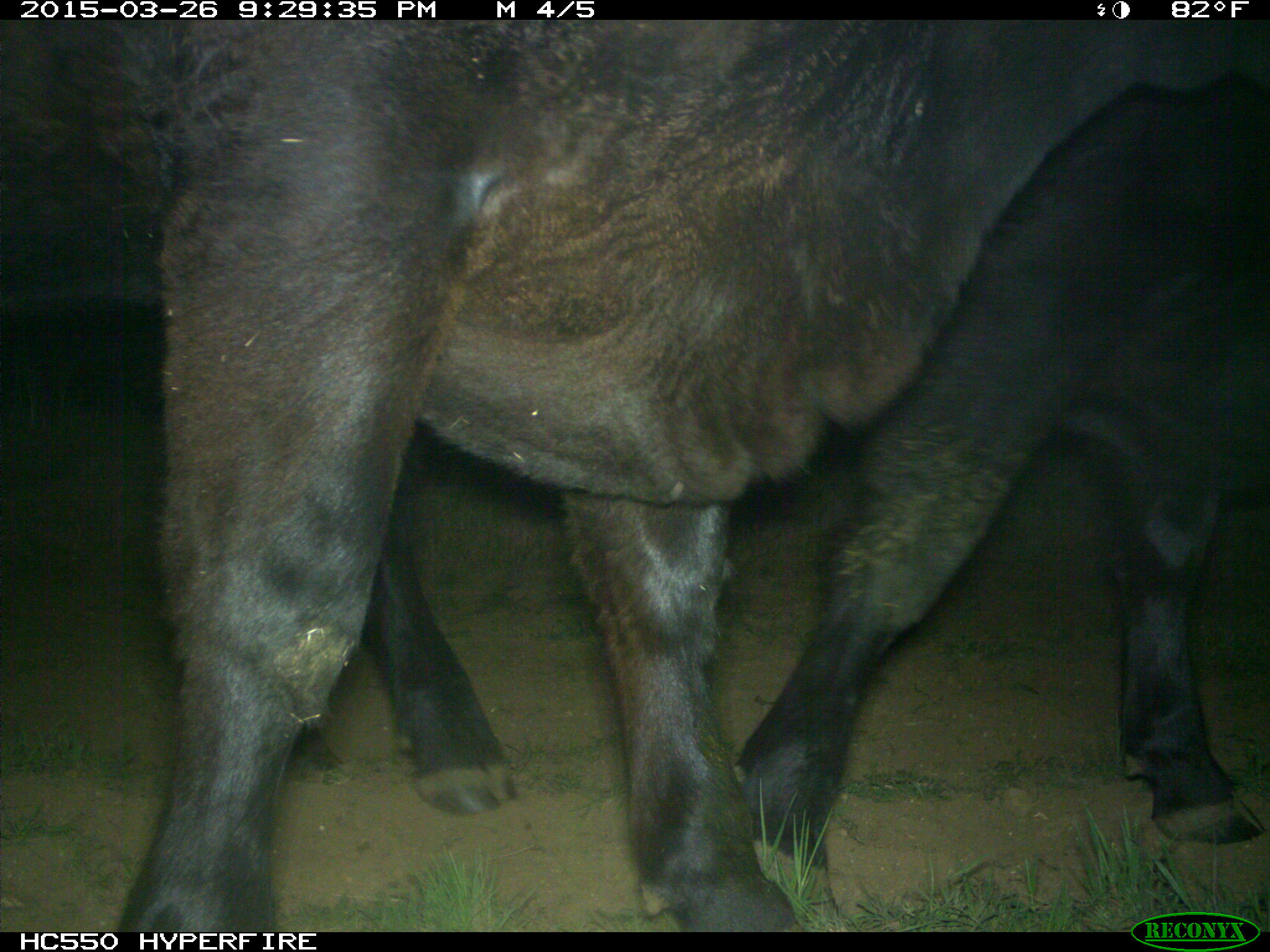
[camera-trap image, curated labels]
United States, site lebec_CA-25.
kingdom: Animalia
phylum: Chordata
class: Mammalia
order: Artiodactyla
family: Bovidae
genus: Bos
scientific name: Bos taurus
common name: domestic cow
Bos taurus (domestic cow).